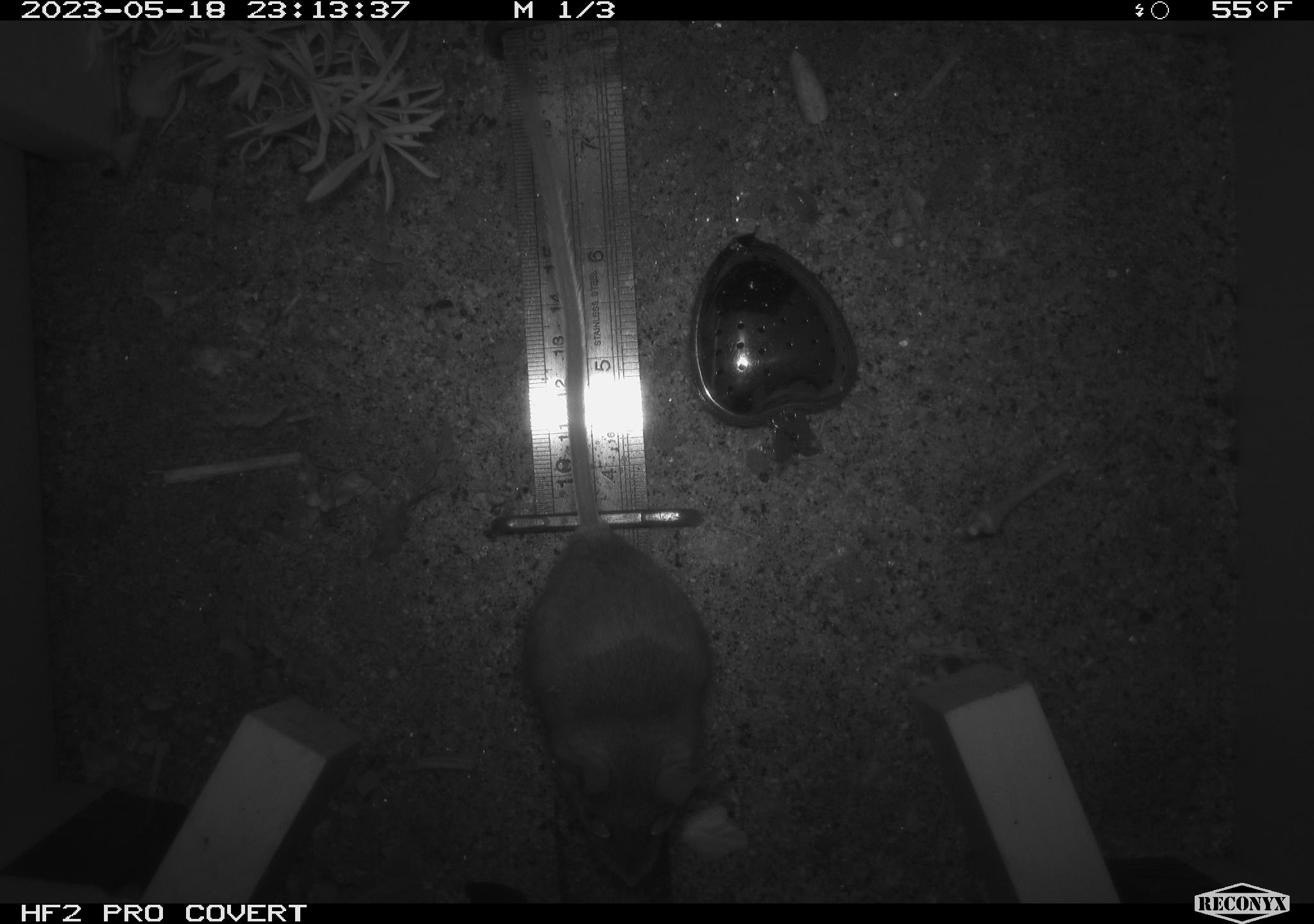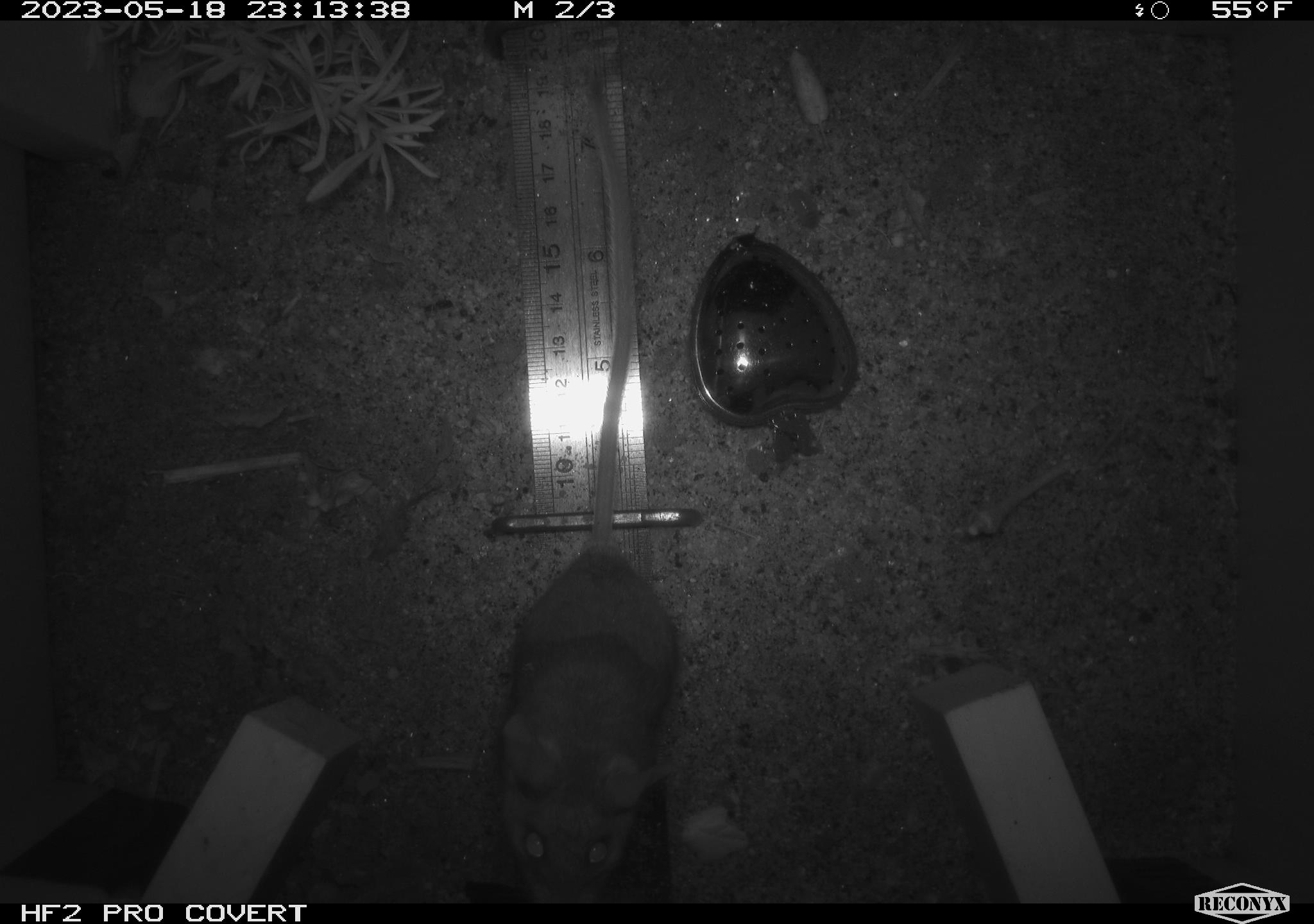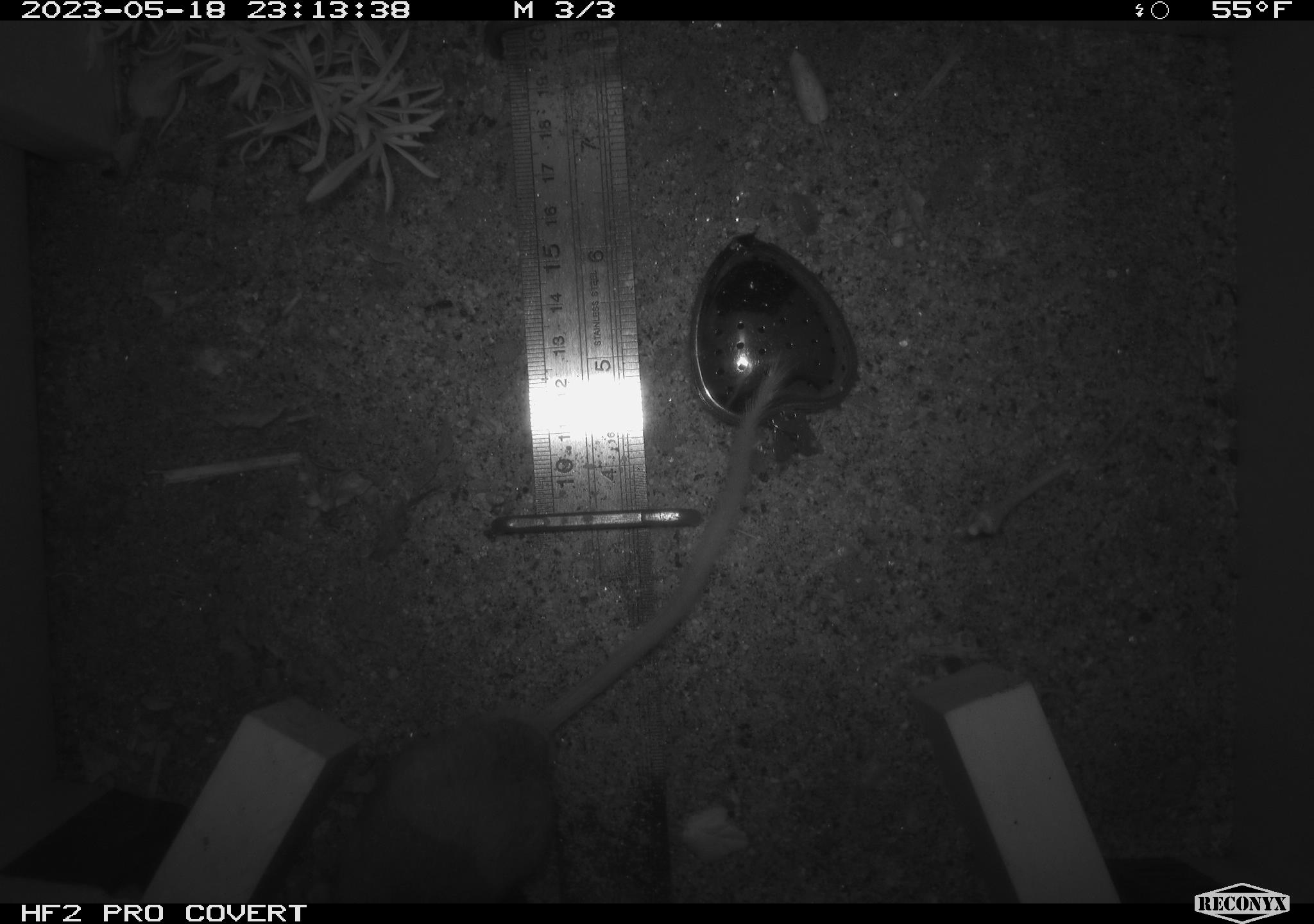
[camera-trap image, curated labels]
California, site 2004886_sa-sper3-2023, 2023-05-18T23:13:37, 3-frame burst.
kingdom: Animalia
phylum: Chordata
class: Mammalia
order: Rodentia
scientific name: Rodentia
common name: mouse species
Mouse species (Rodentia).